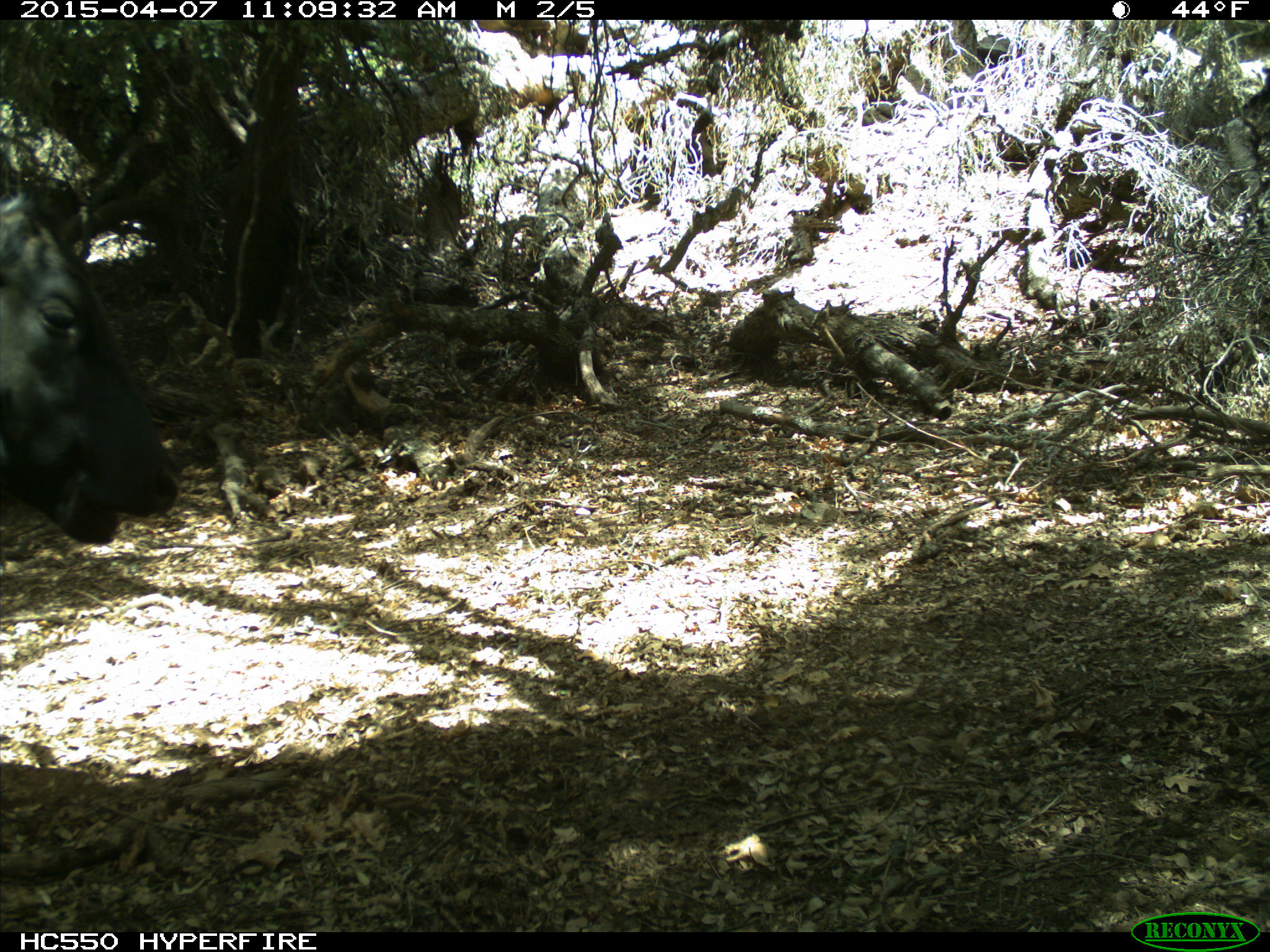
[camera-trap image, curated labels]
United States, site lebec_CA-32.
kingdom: Animalia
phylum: Chordata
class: Mammalia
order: Artiodactyla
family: Bovidae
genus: Bos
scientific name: Bos taurus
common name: domestic cow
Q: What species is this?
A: Bos taurus (domestic cow).